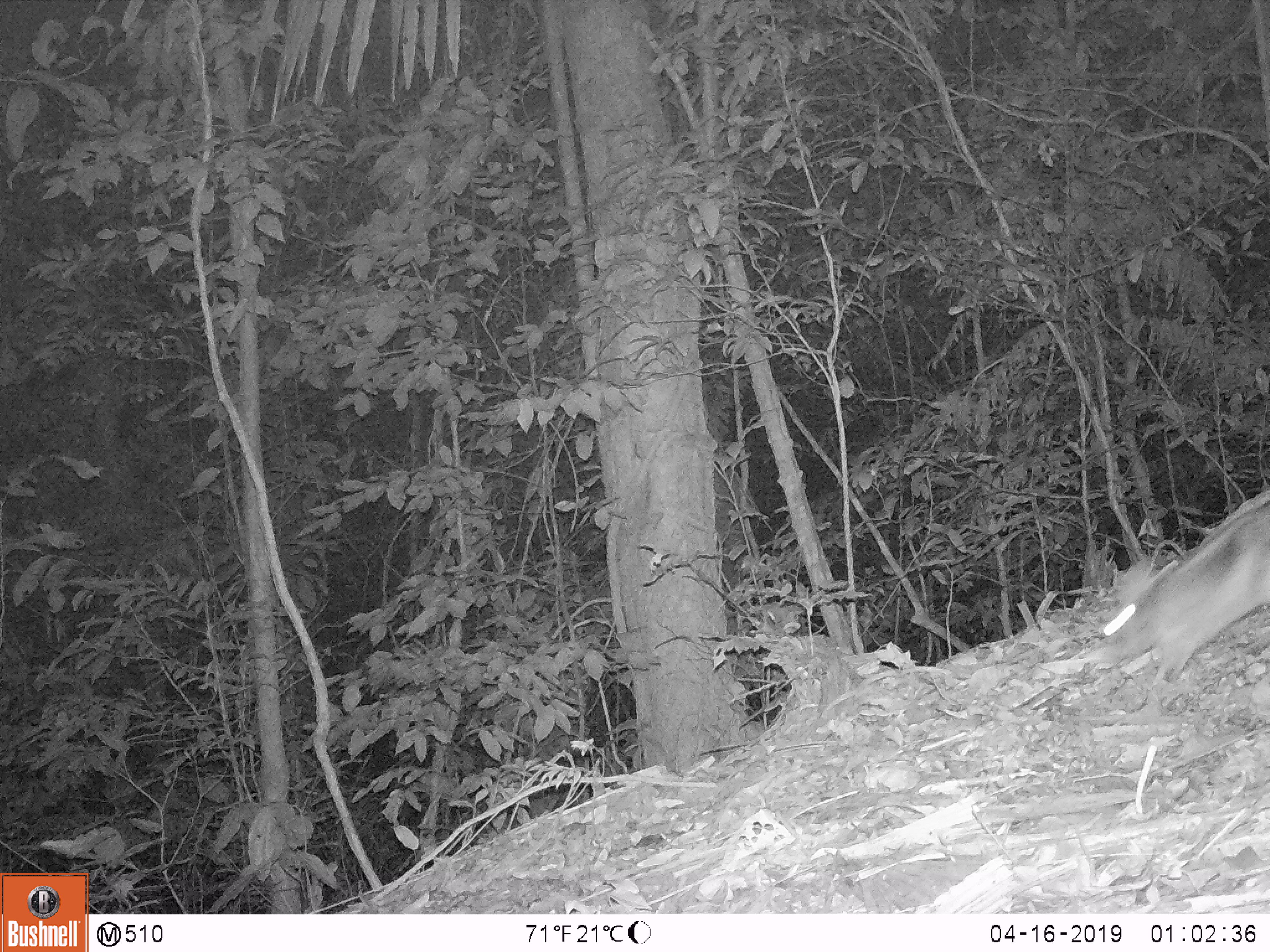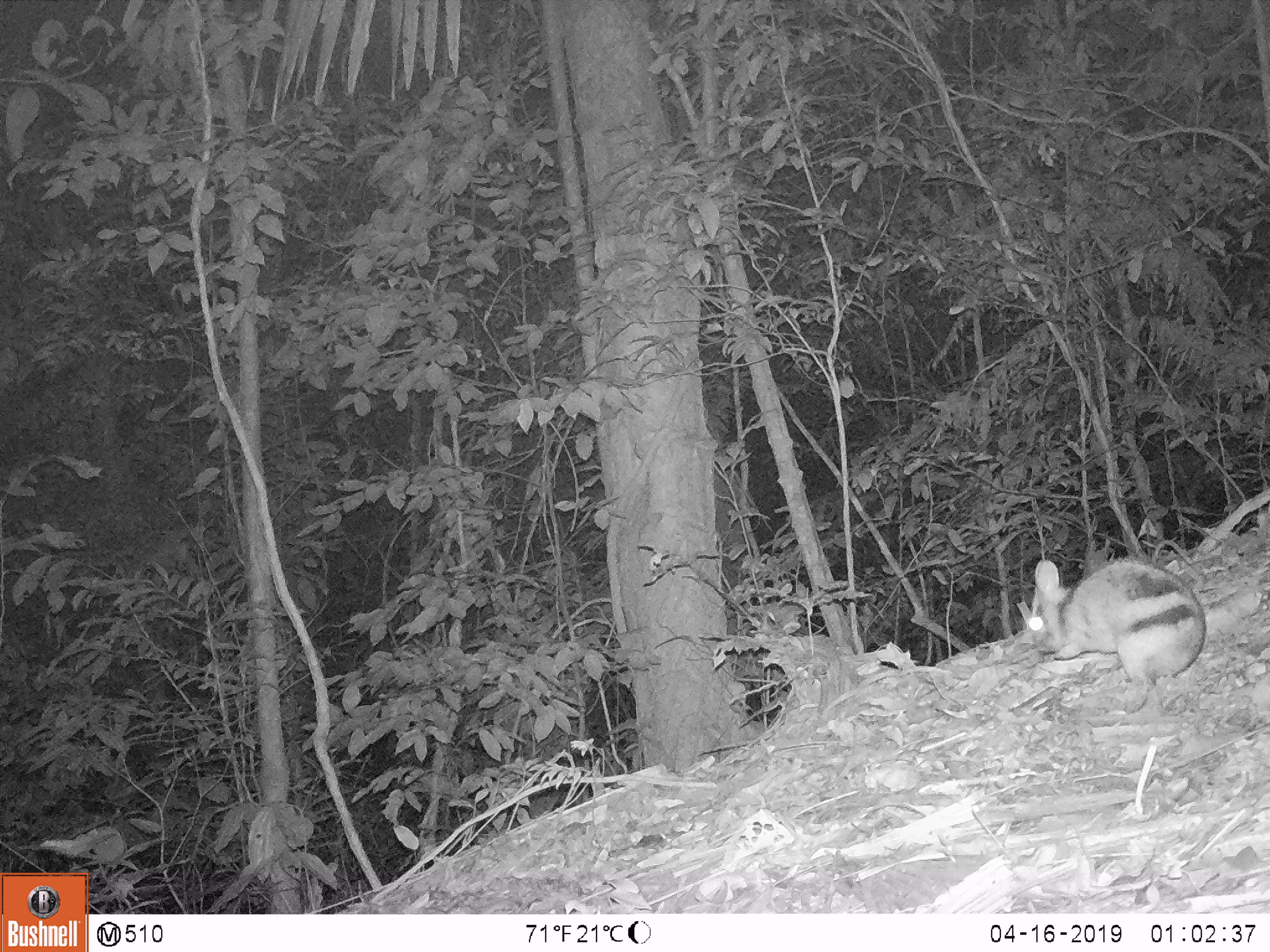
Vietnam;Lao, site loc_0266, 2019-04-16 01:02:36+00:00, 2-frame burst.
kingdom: Animalia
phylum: Chordata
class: Mammalia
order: Lagomorpha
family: Leporidae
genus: Nesolagus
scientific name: Nesolagus timminsi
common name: annamite striped rabbit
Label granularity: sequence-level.